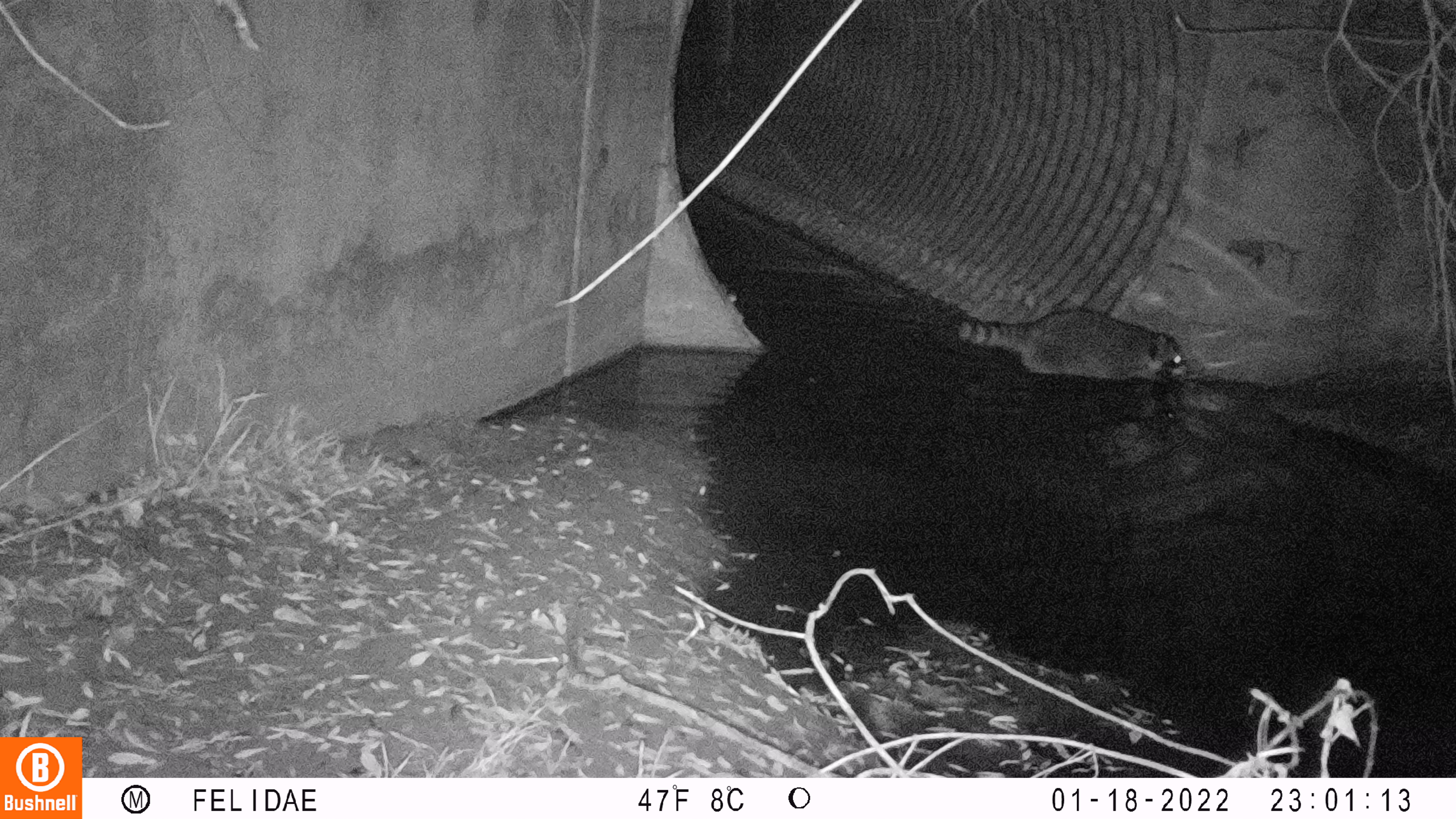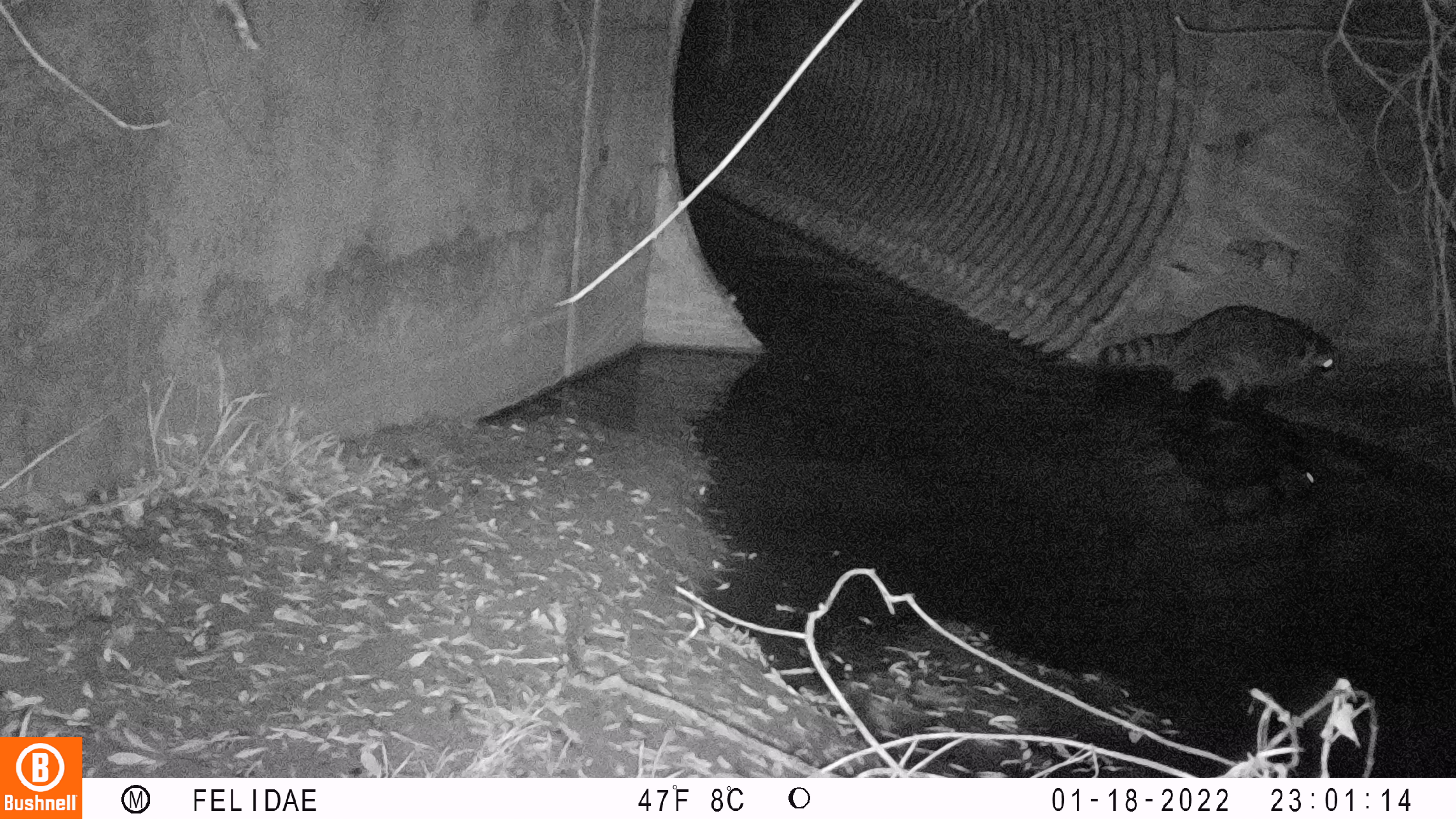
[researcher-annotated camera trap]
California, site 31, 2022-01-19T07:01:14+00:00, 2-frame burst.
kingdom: Animalia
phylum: Chordata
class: Mammalia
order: Carnivora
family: Procyonidae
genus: Procyon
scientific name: Procyon lotor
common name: raccoon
Raccoon (Procyon lotor).